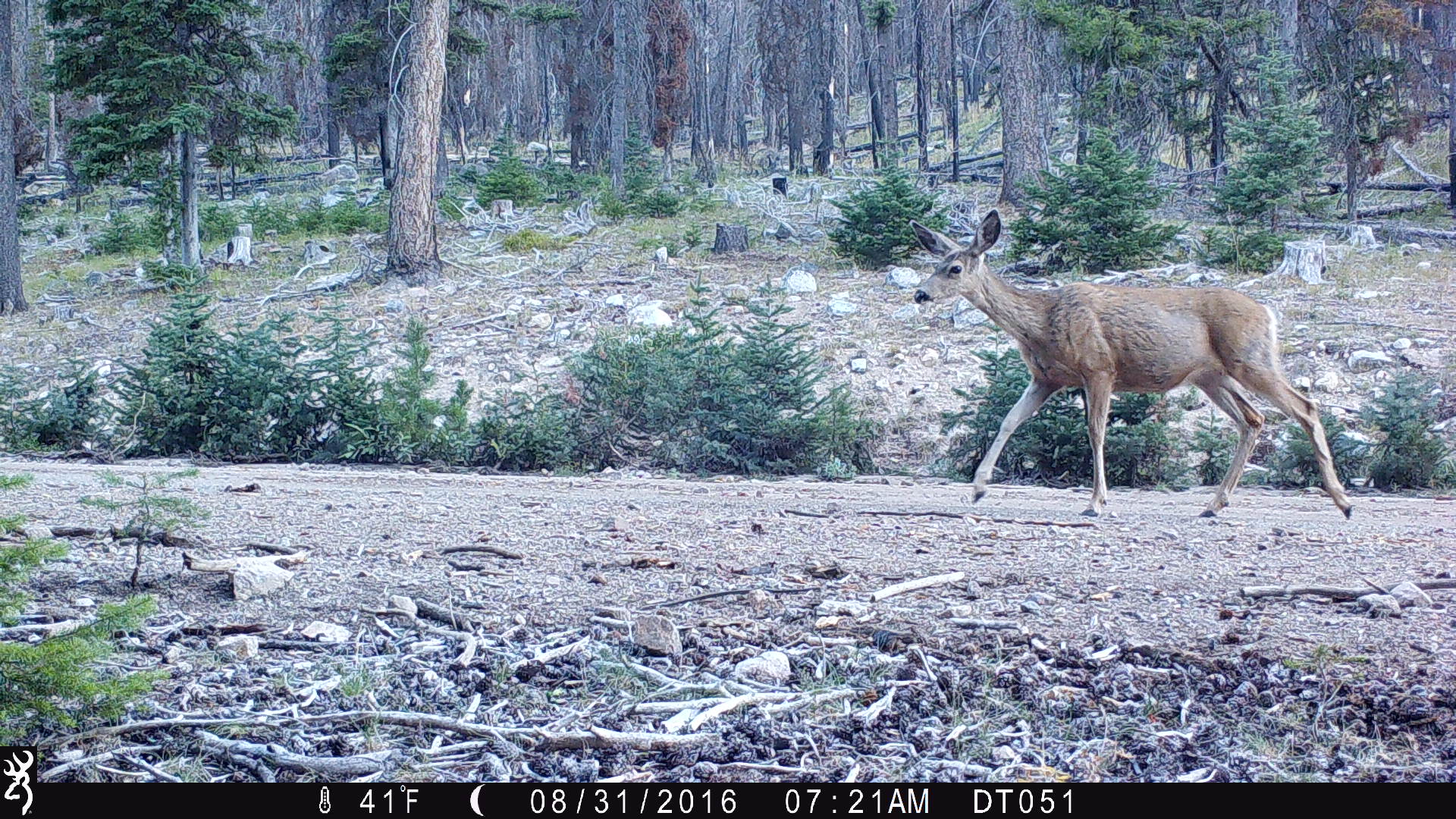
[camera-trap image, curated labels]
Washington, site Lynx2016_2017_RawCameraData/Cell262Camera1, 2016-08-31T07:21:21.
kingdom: Animalia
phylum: Chordata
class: Mammalia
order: Artiodactyla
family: Cervidae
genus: Odocoileus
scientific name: Odocoileus hemionus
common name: mule deer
Odocoileus hemionus (mule deer). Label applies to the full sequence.